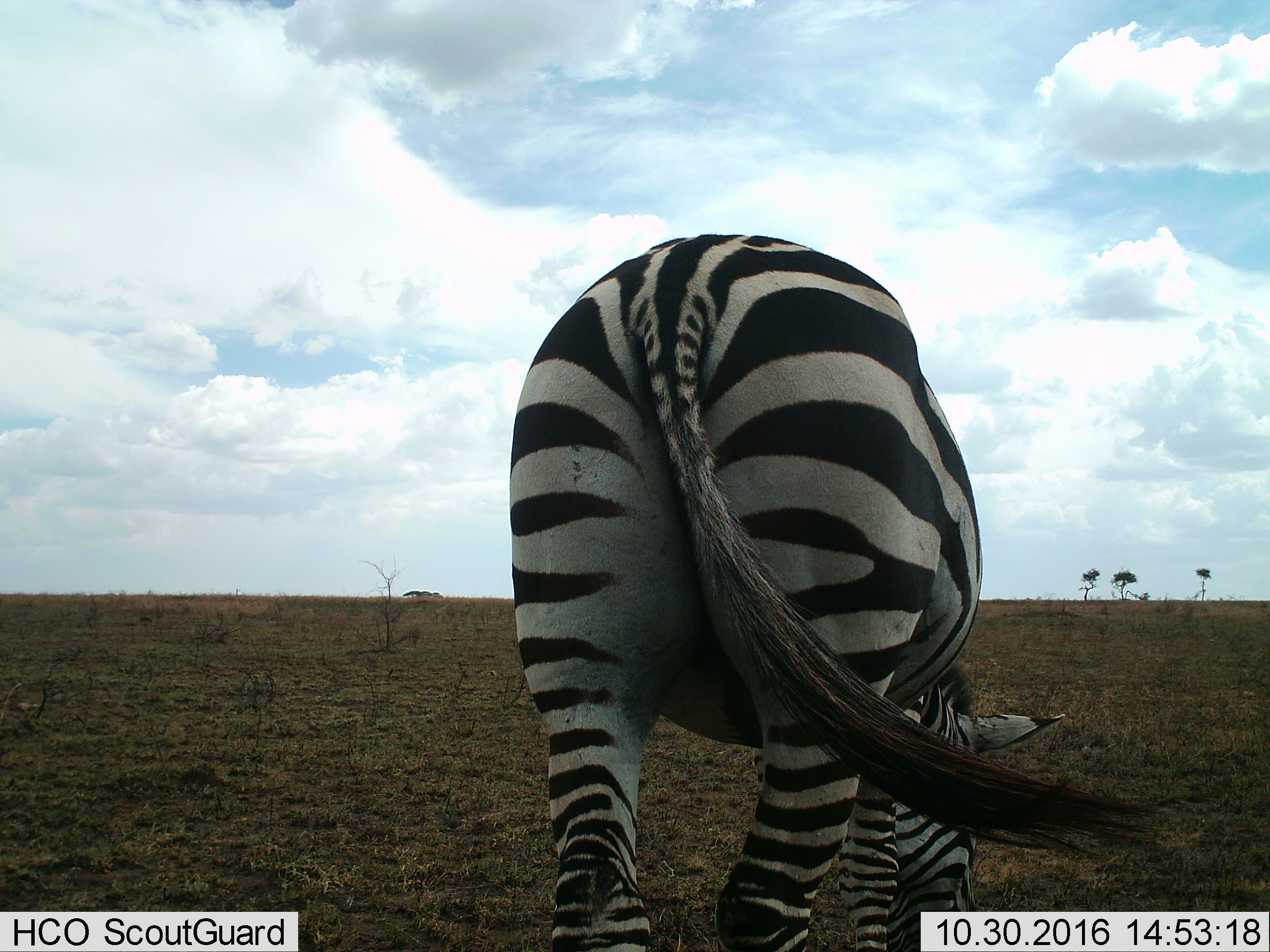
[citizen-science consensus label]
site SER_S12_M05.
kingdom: Animalia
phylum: Chordata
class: Mammalia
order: Perissodactyla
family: Equidae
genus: Equus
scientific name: Equus quagga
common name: plains zebra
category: zebraplains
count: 1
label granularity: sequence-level